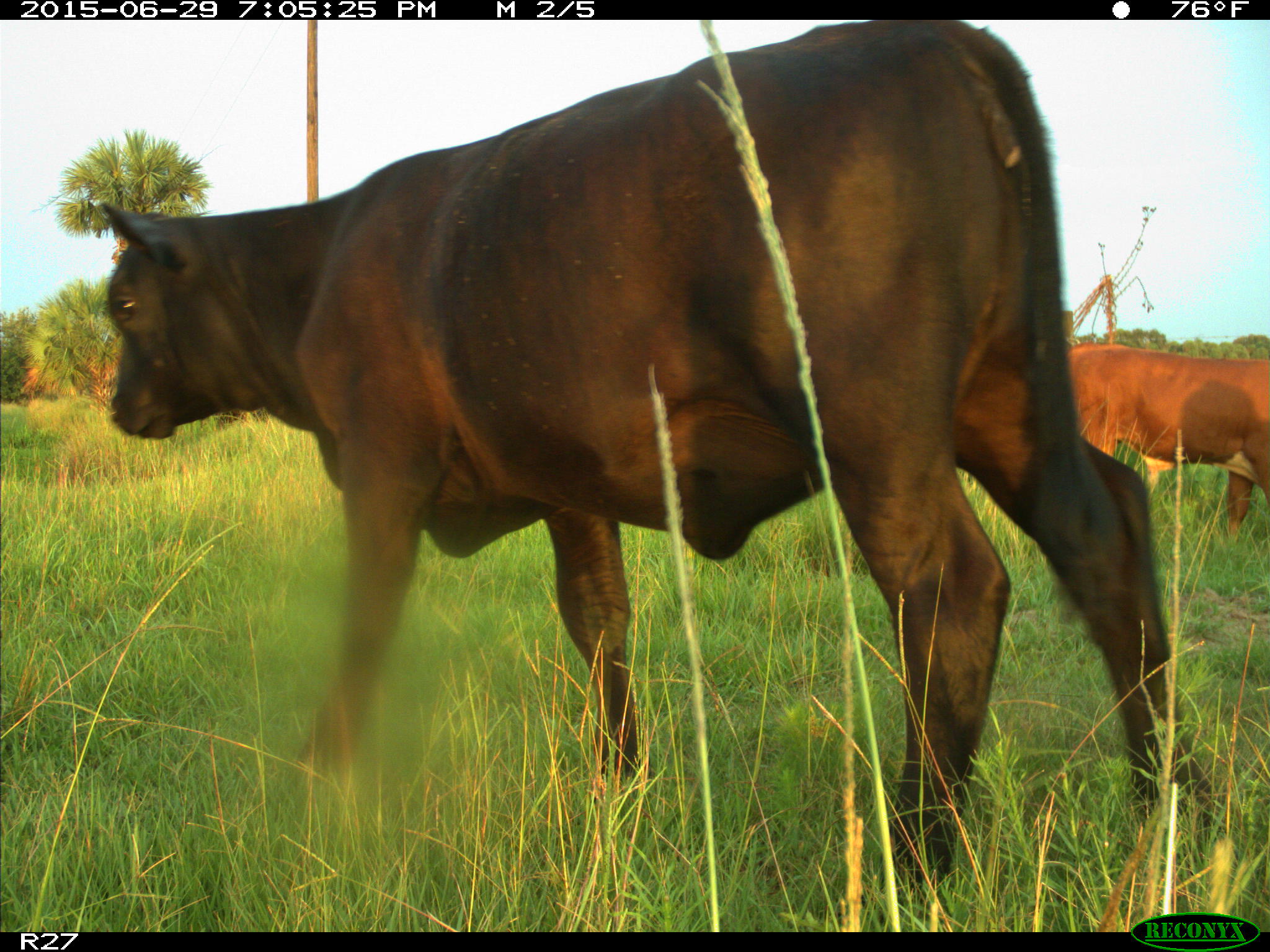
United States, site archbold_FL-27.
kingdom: Animalia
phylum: Chordata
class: Mammalia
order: Artiodactyla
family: Bovidae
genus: Bos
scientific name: Bos taurus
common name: domestic cow